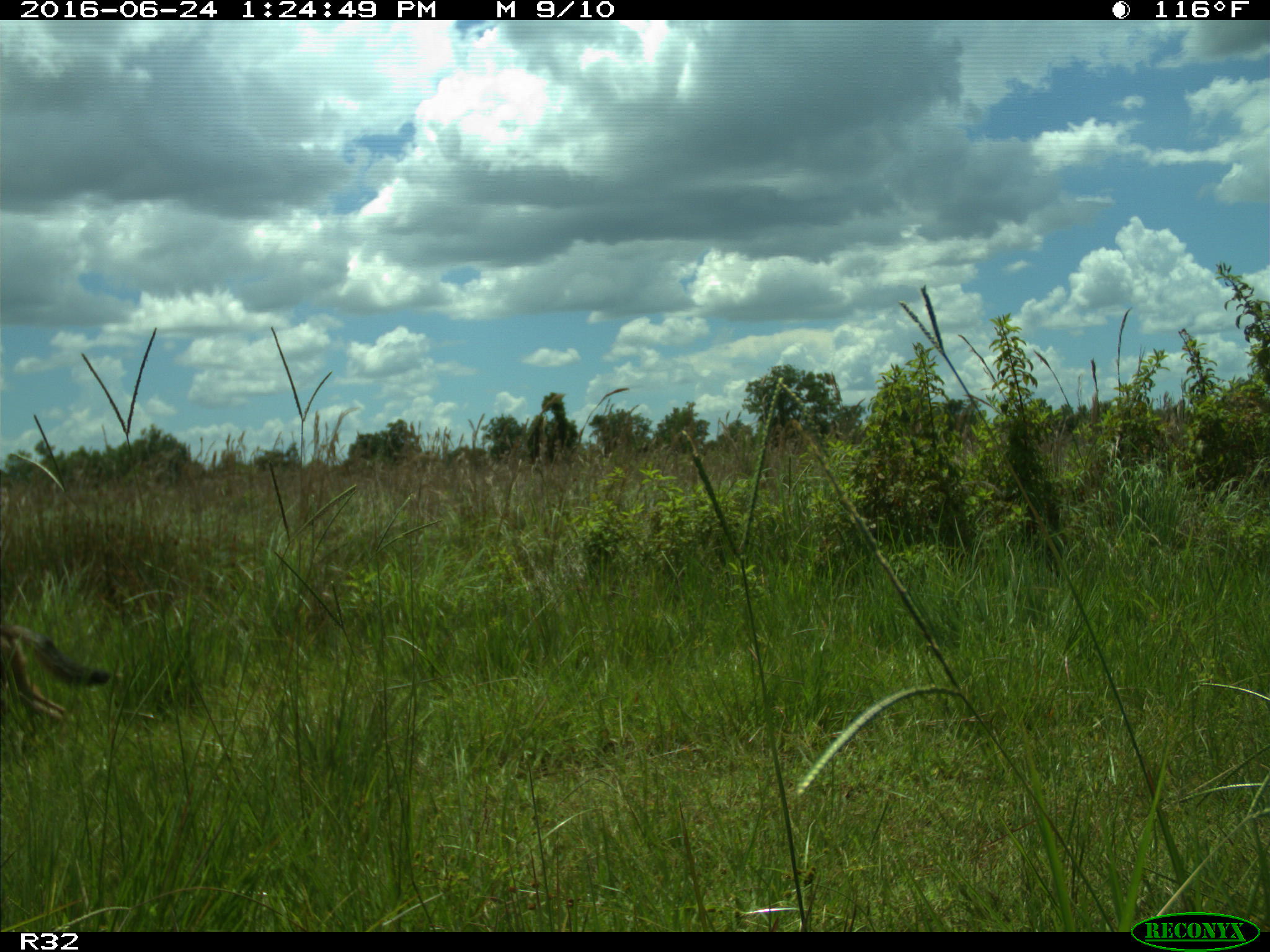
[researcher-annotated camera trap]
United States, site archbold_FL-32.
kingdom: Animalia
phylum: Chordata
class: Mammalia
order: Carnivora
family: Canidae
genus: Canis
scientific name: Canis latrans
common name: coyote